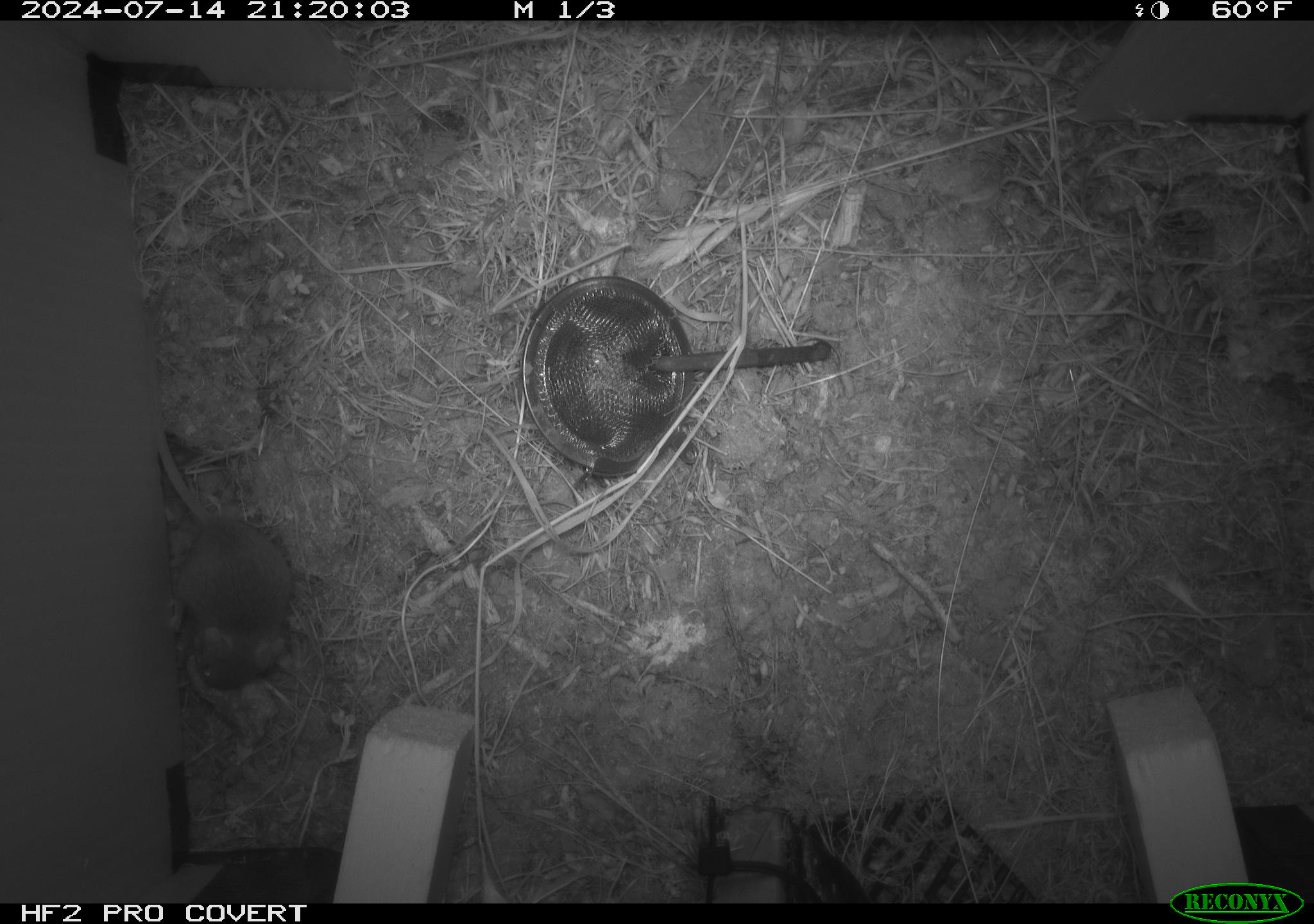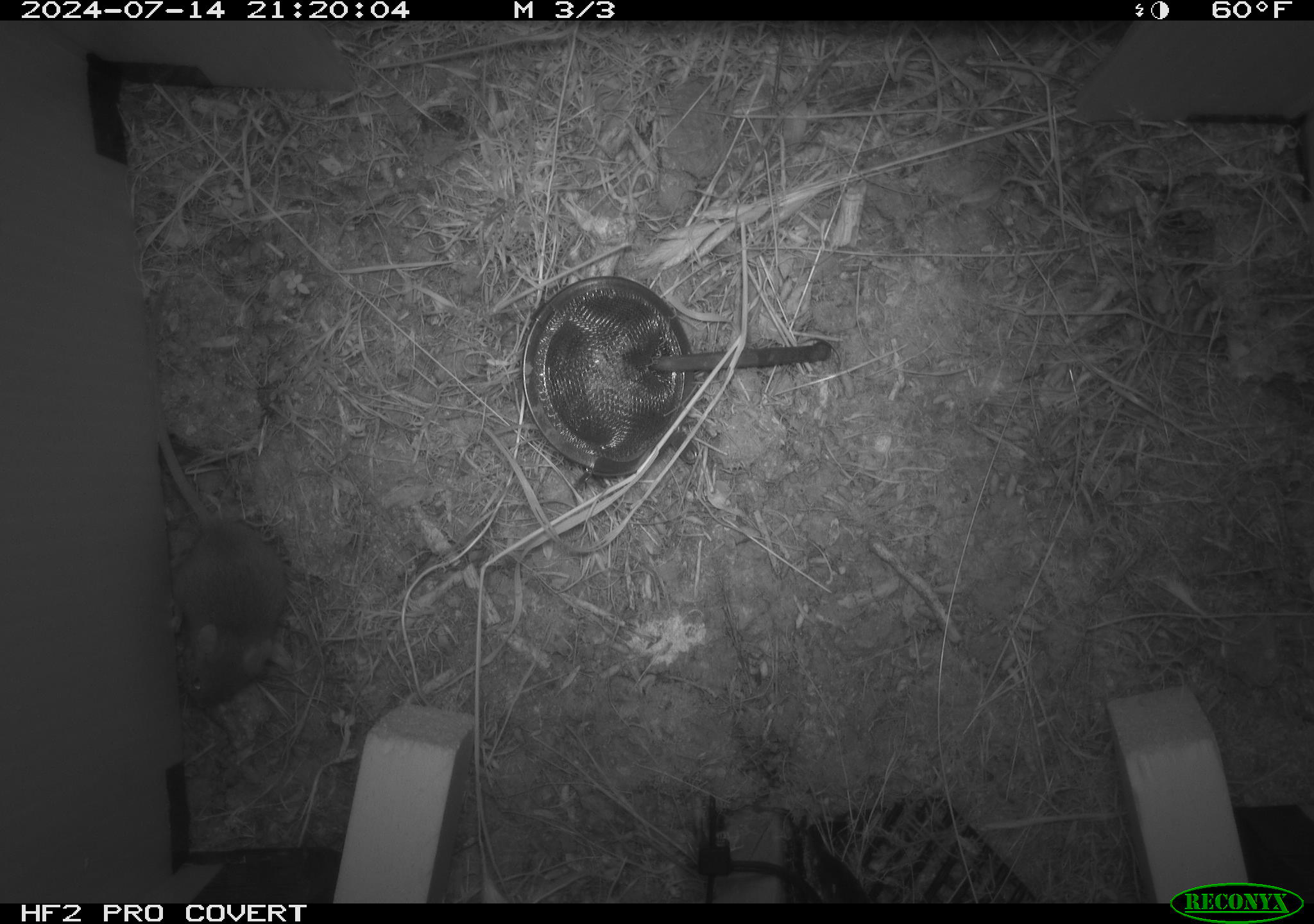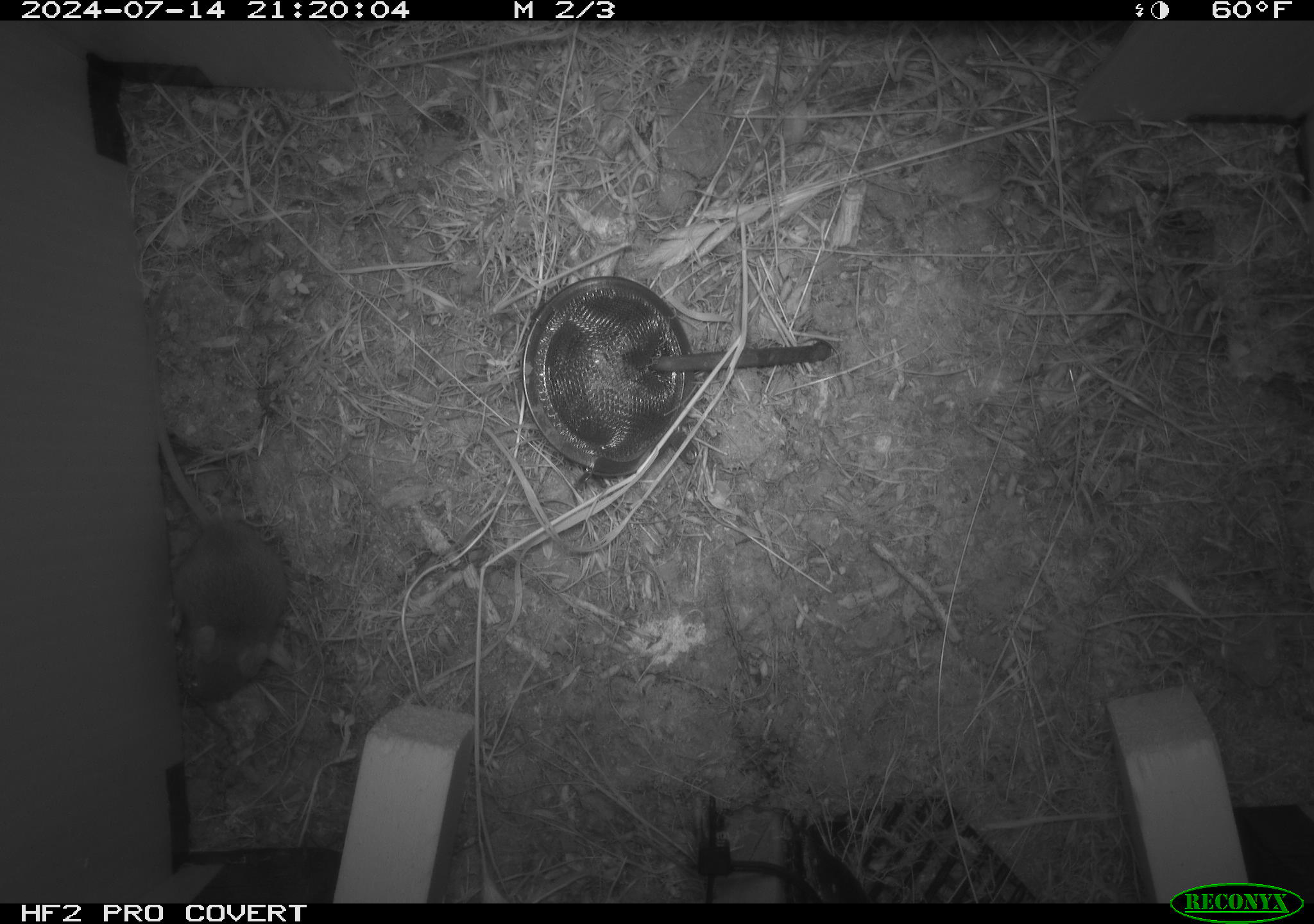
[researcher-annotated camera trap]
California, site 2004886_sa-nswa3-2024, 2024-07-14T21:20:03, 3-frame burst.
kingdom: Animalia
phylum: Chordata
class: Mammalia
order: Rodentia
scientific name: Rodentia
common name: rodent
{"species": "rodent (Rodentia)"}